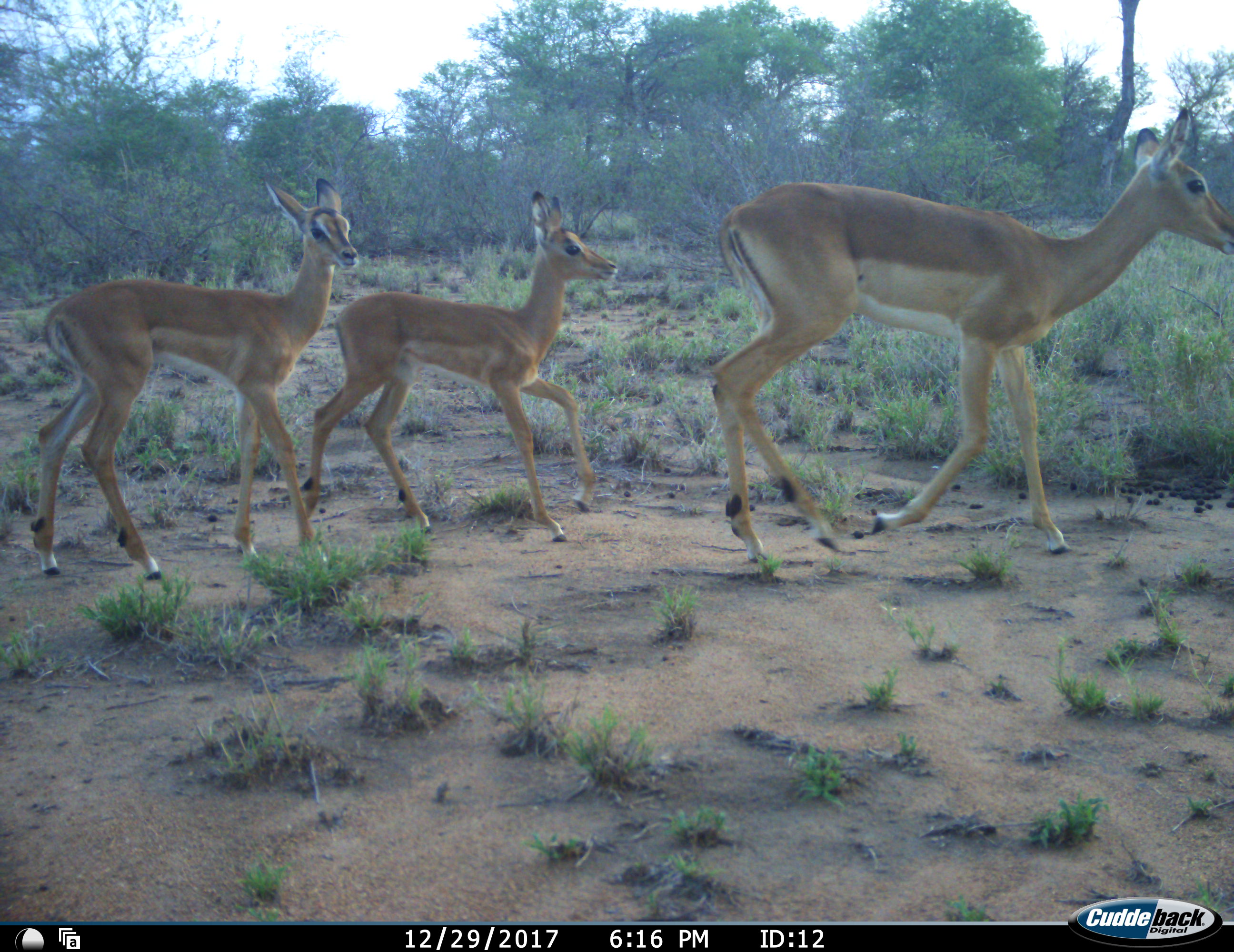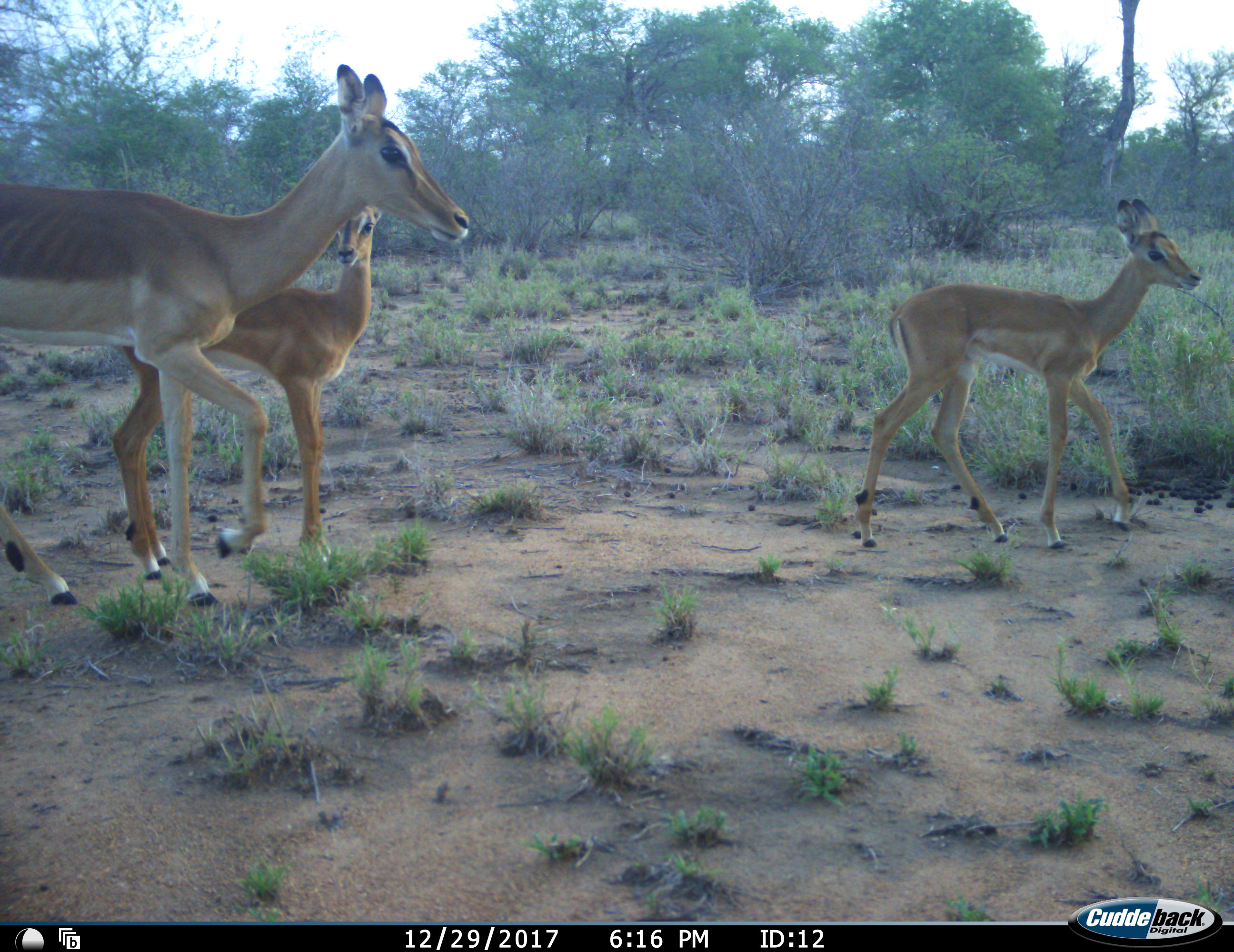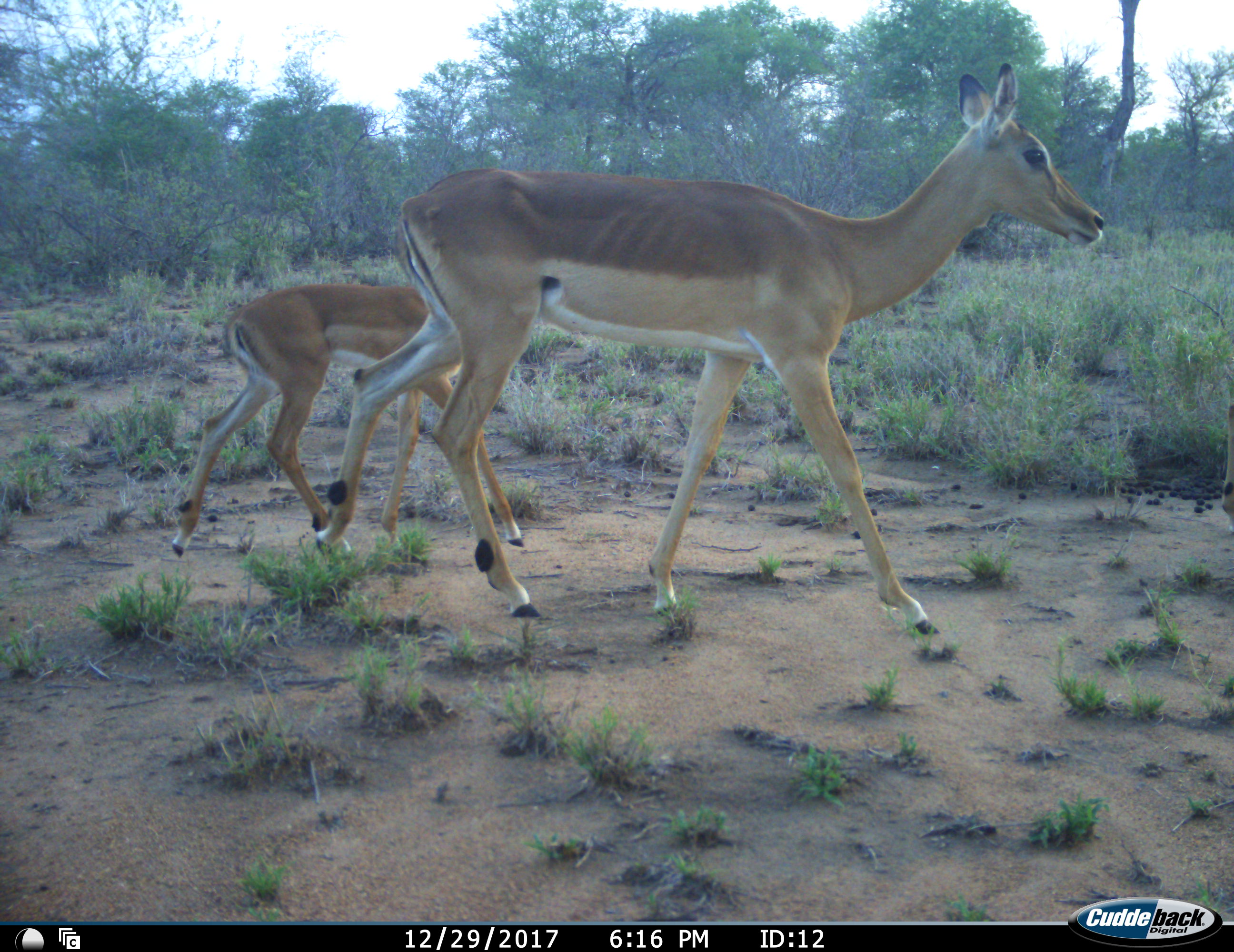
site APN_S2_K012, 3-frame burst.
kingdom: Animalia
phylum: Chordata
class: Mammalia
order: Artiodactyla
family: Bovidae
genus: Aepyceros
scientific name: Aepyceros melampus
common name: impala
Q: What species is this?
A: Impala (Aepyceros melampus).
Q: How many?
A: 3.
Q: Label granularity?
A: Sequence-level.